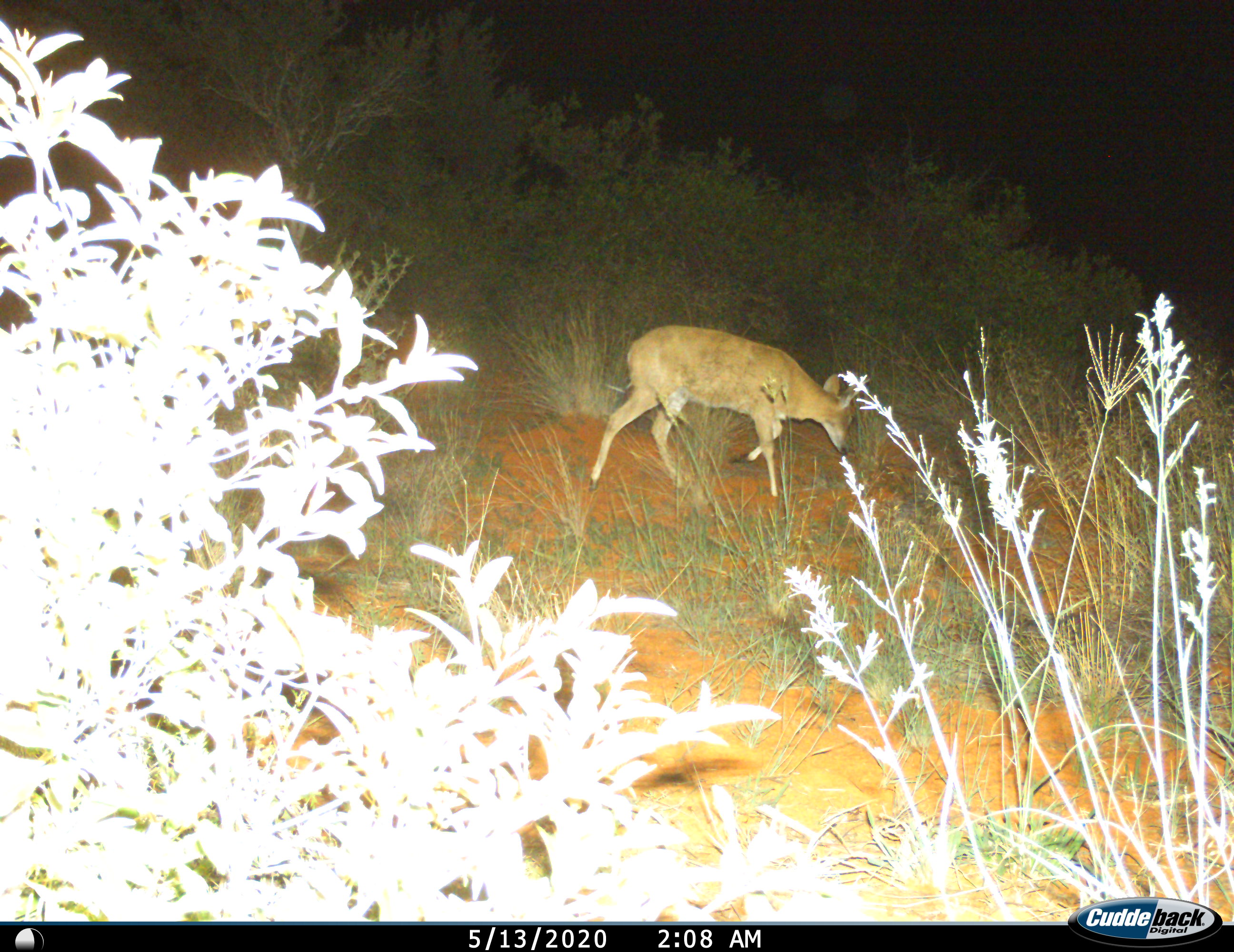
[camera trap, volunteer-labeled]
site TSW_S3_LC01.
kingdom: Animalia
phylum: Chordata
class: Mammalia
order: Artiodactyla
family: Bovidae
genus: Sylvicapra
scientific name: Sylvicapra grimmia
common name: common duiker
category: duikercommongrey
Duikercommongrey (common duiker) (Sylvicapra grimmia), count 1. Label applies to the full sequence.